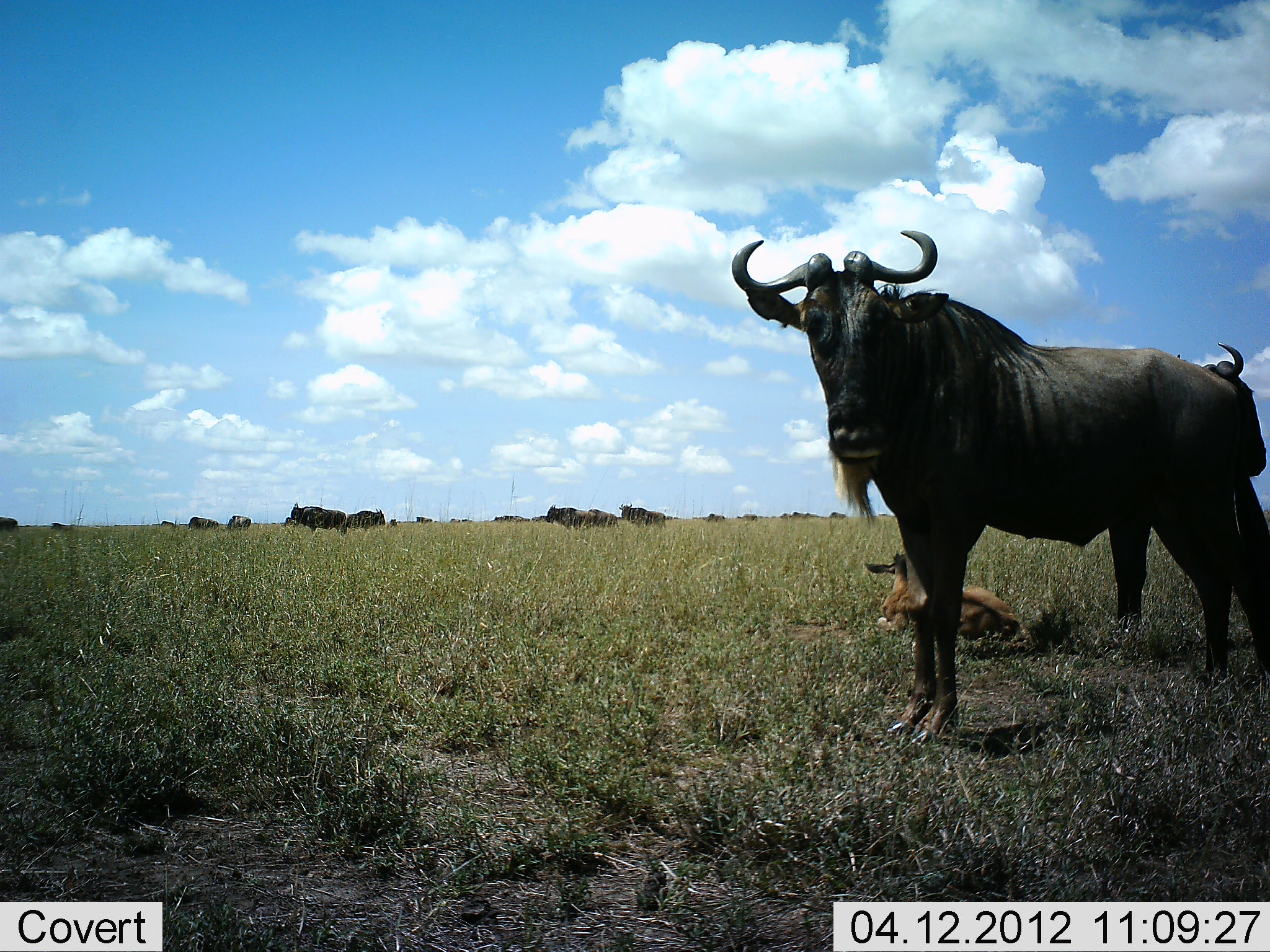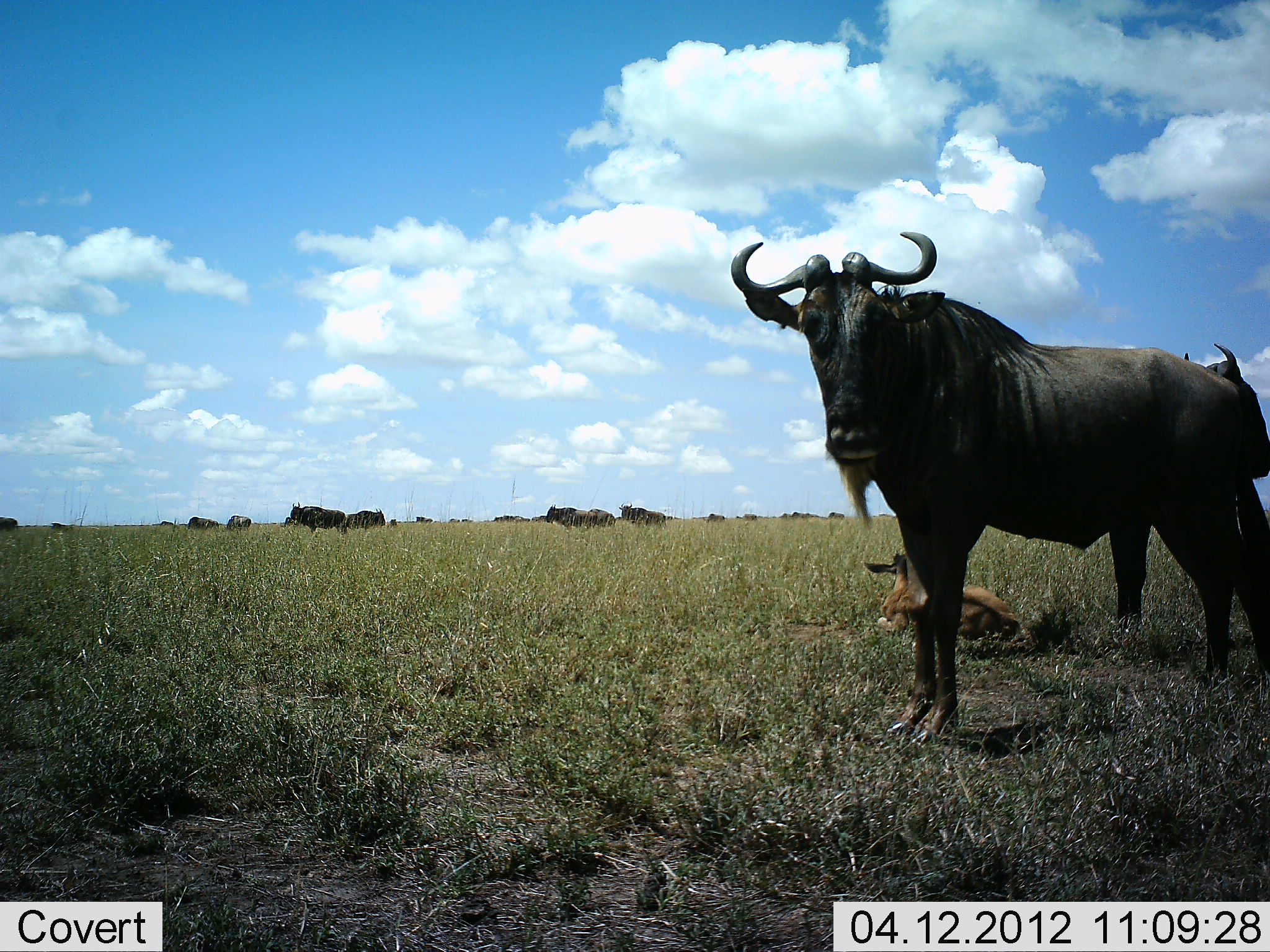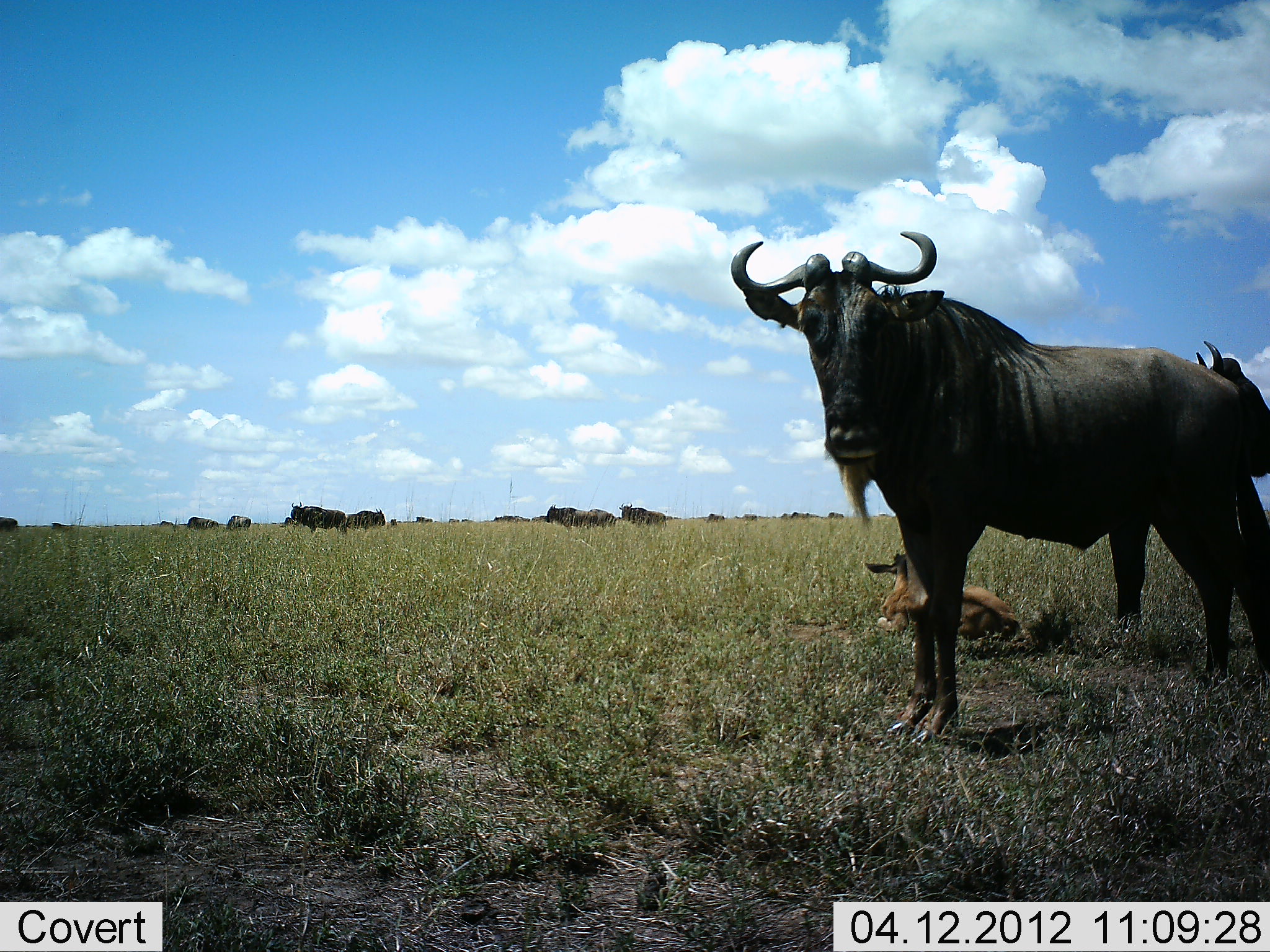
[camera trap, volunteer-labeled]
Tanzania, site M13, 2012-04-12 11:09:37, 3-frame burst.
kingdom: Animalia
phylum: Chordata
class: Mammalia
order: Artiodactyla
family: Bovidae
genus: Connochaetes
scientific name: Connochaetes taurinus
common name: blue wildebeest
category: wildebeest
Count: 11-50.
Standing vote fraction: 91%.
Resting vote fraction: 72%.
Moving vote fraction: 22%.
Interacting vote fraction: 0%.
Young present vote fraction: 91%.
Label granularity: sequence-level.